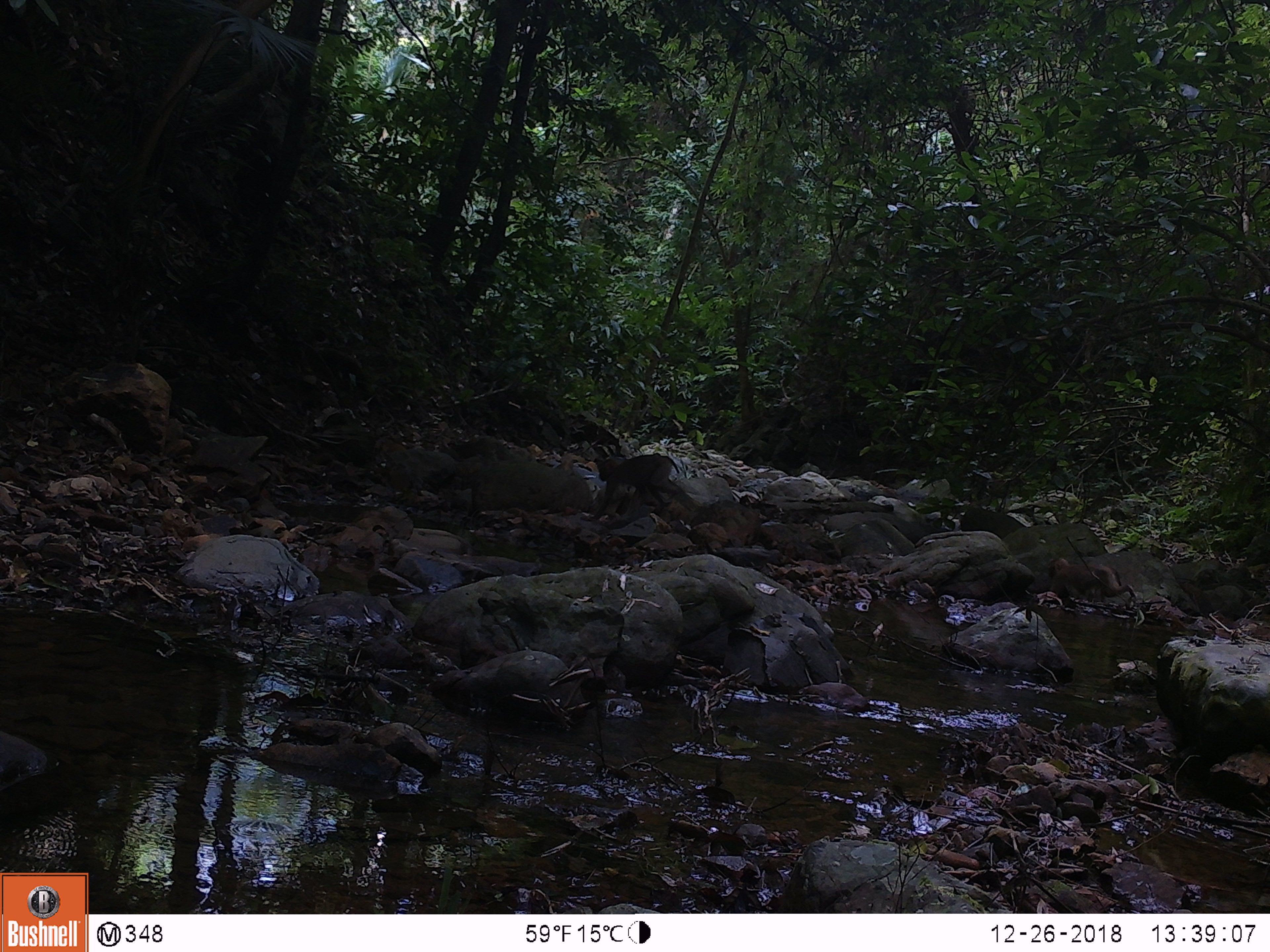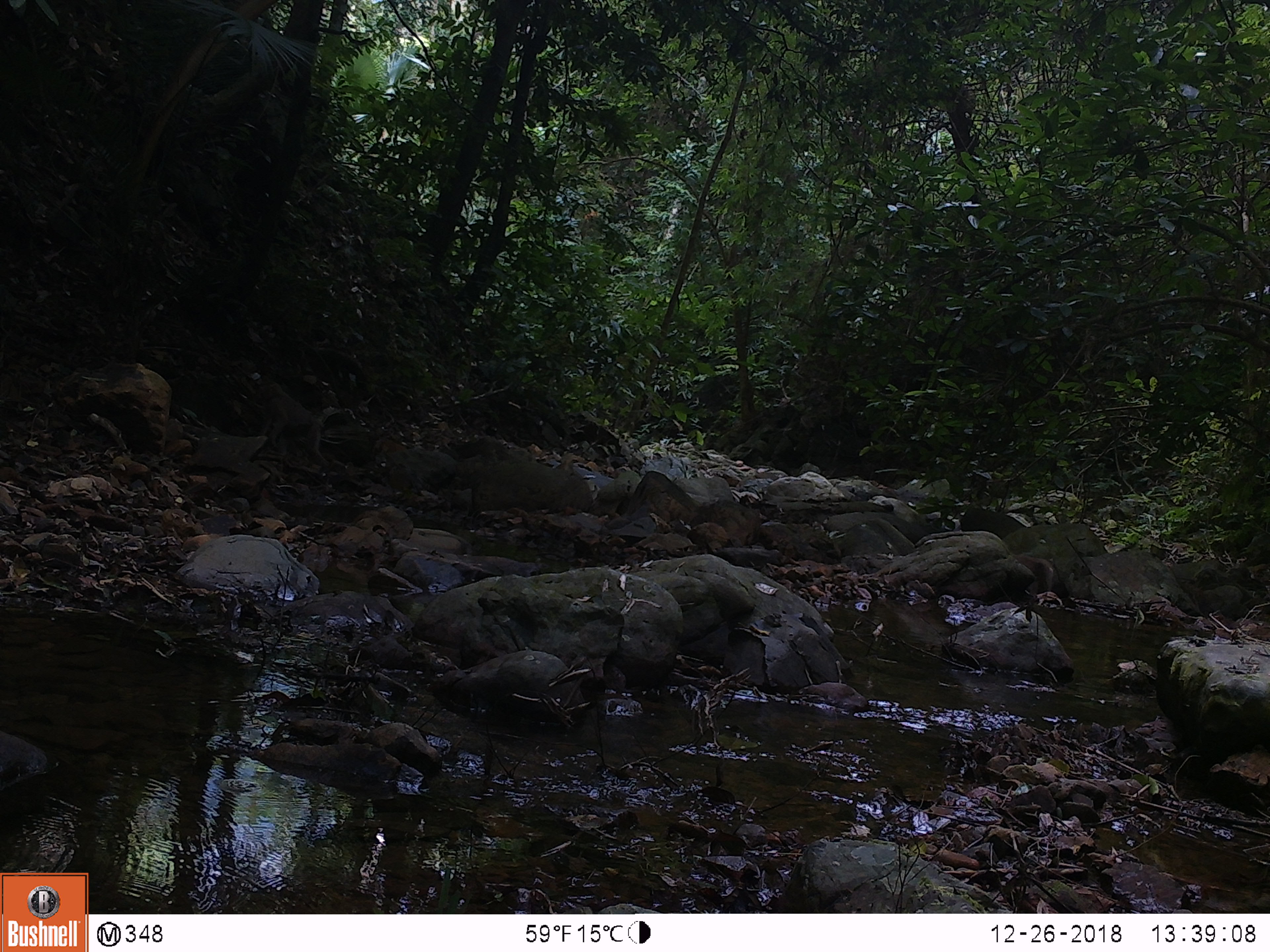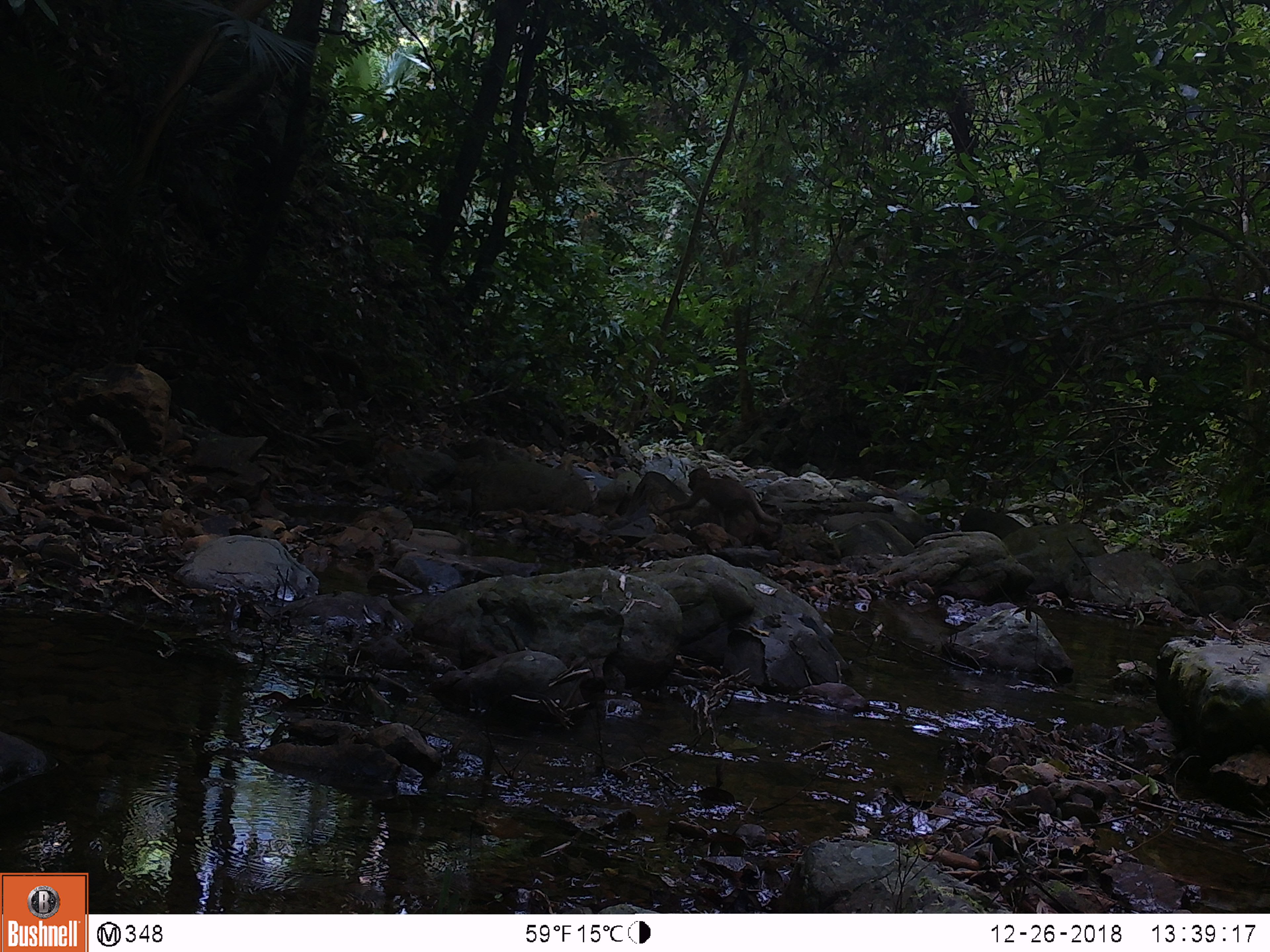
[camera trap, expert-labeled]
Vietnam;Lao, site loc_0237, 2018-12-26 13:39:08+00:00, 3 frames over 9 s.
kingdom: Animalia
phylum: Chordata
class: Mammalia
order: Primates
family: Cercopithecidae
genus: Macaca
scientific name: Macaca nemestrina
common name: pig-tailed macaque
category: pig tailed macaque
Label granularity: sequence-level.